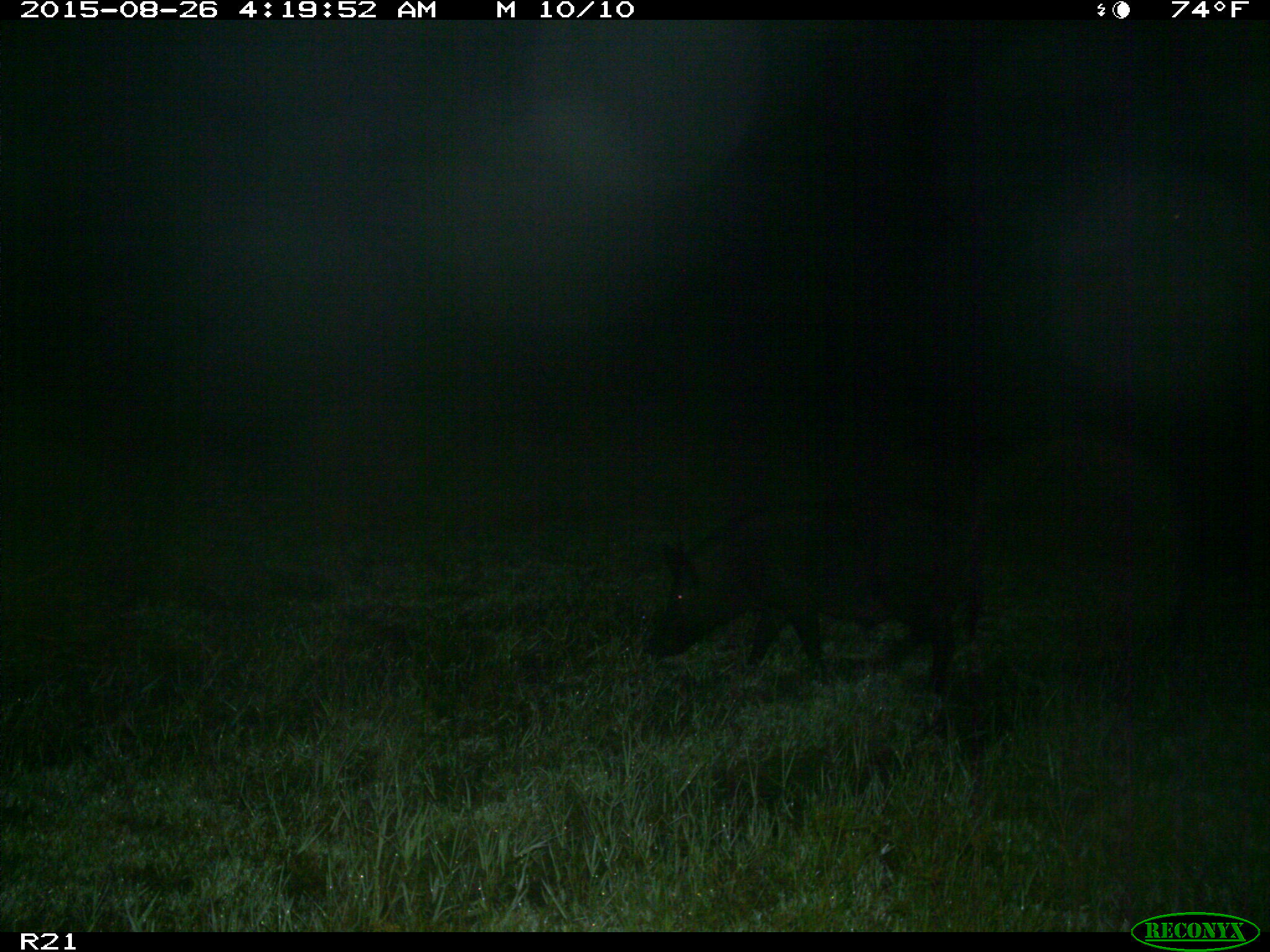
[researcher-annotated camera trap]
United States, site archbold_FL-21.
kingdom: Animalia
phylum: Chordata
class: Mammalia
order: Artiodactyla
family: Suidae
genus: Sus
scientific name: Sus scrofa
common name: wild boar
Sus scrofa (wild boar).